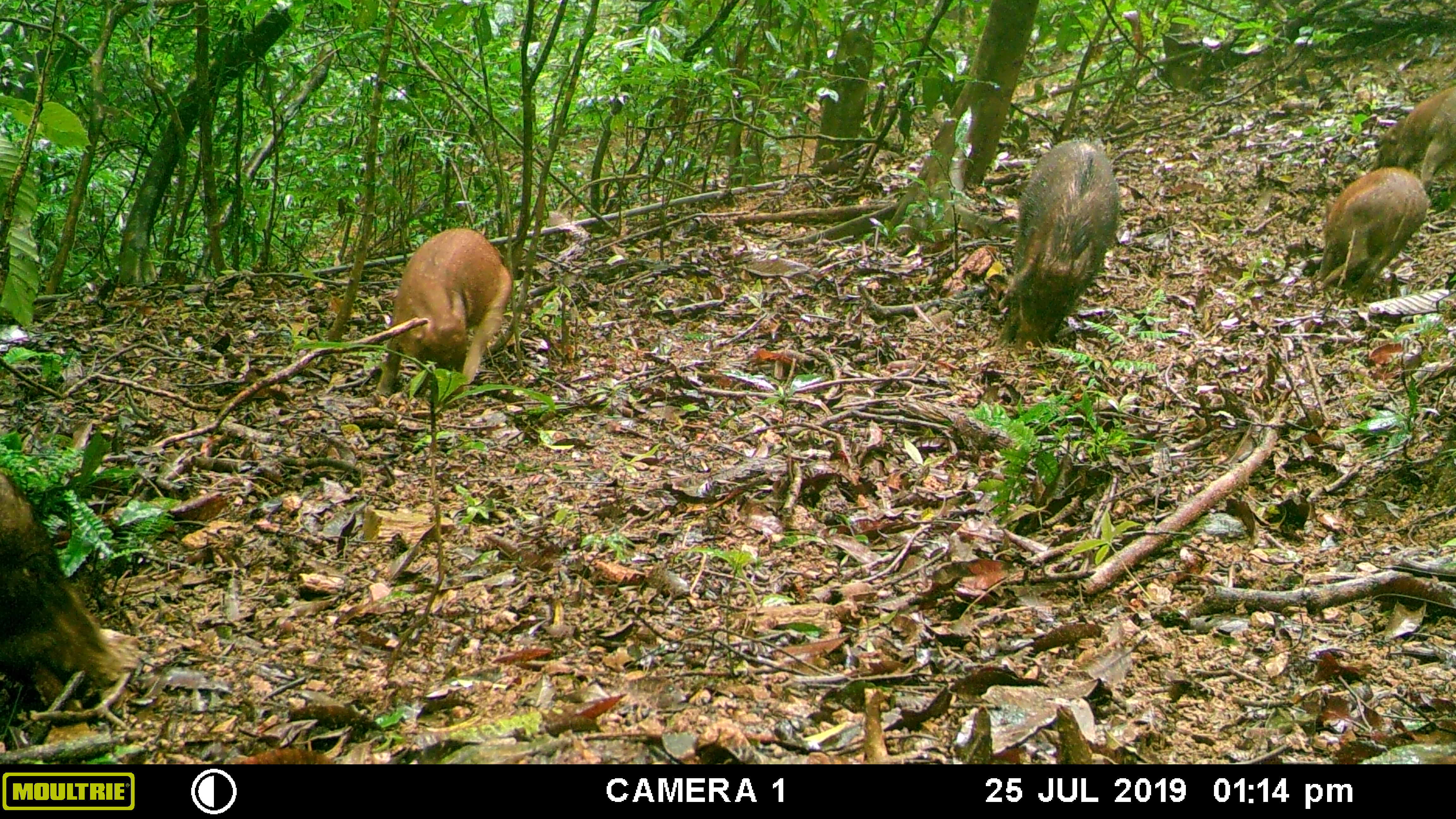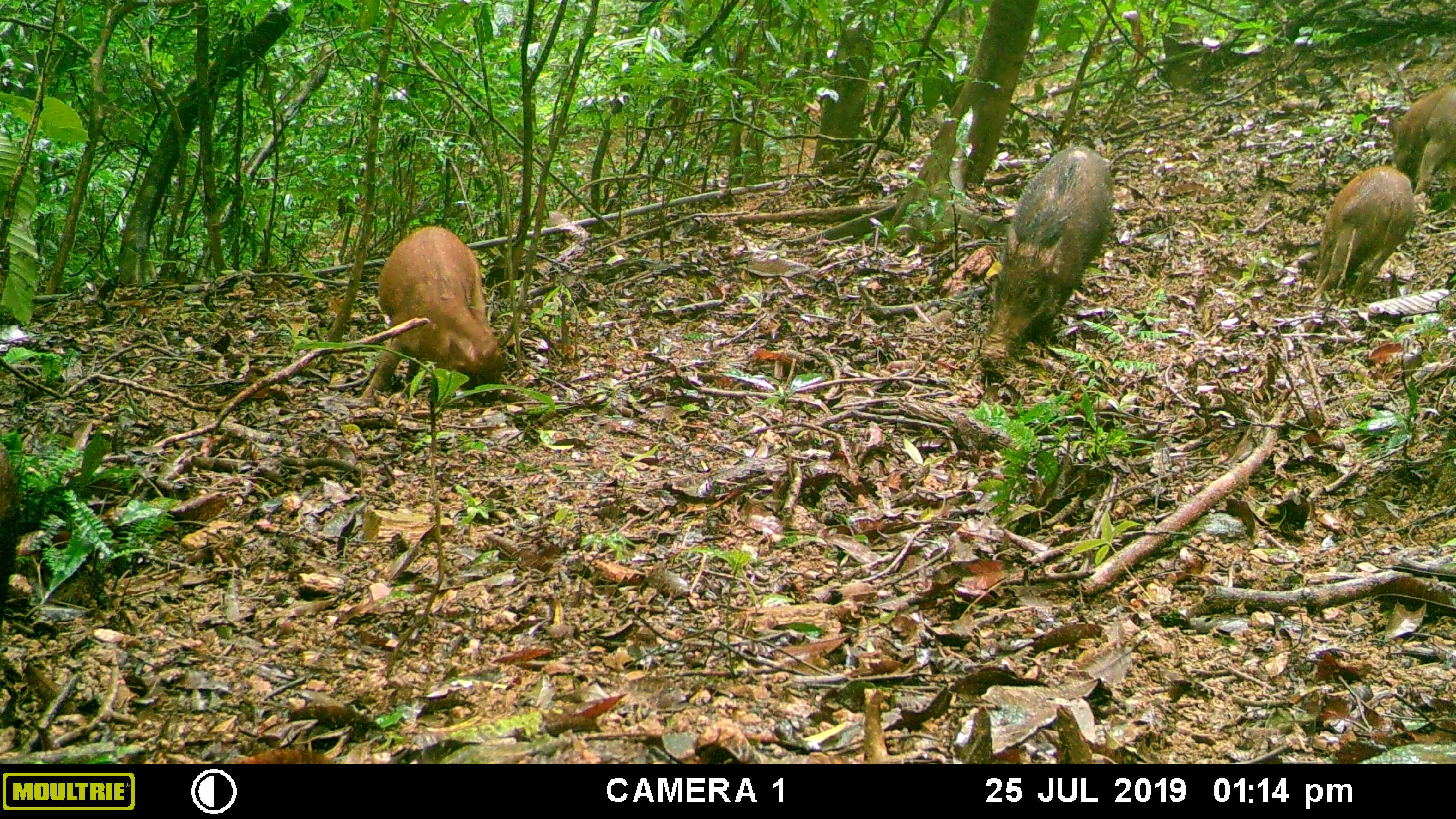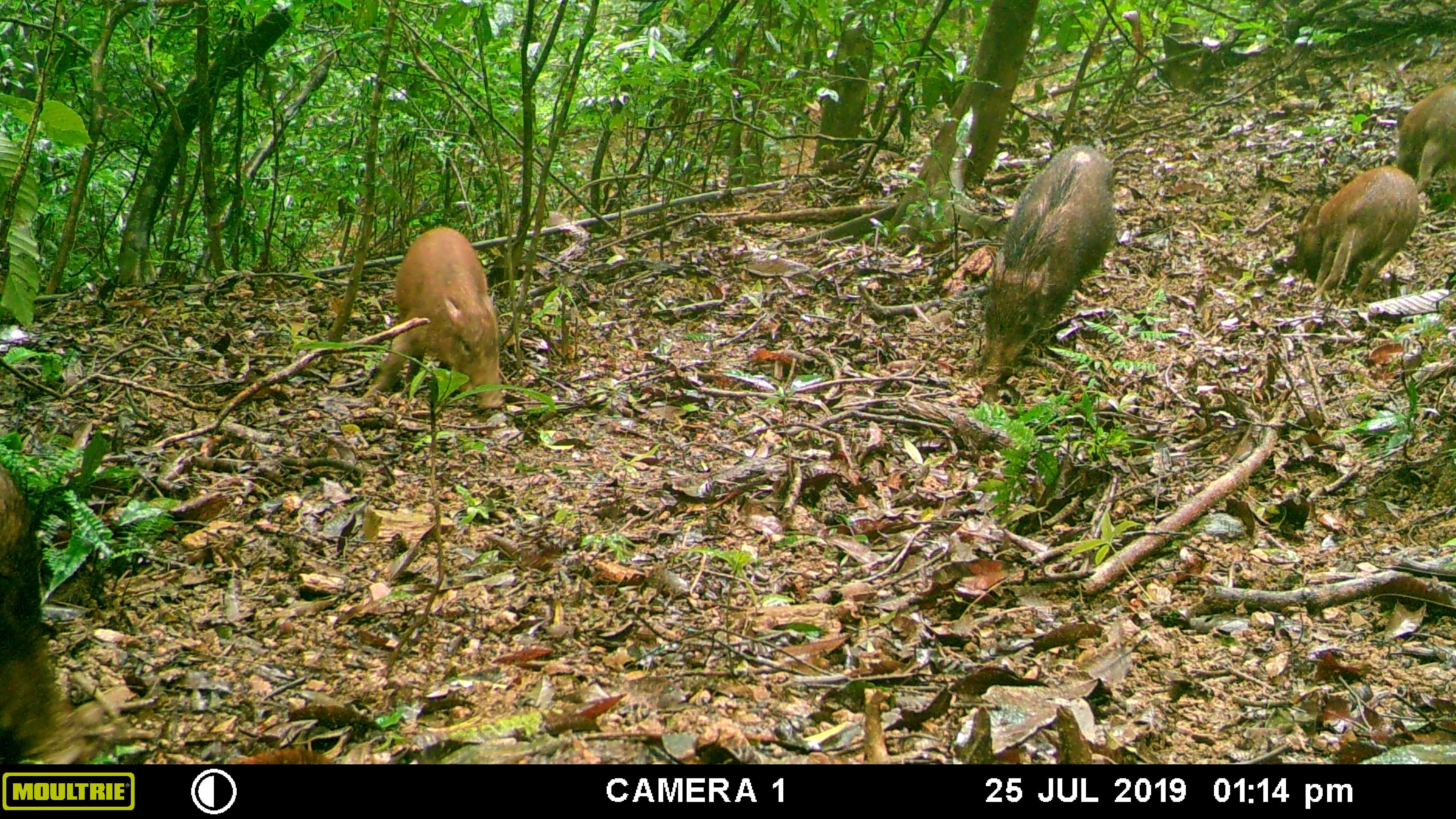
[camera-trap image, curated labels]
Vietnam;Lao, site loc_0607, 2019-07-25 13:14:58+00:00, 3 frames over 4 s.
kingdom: Animalia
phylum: Chordata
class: Mammalia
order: Artiodactyla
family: Suidae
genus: Sus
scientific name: Sus scrofa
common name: eurasian wild pig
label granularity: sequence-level